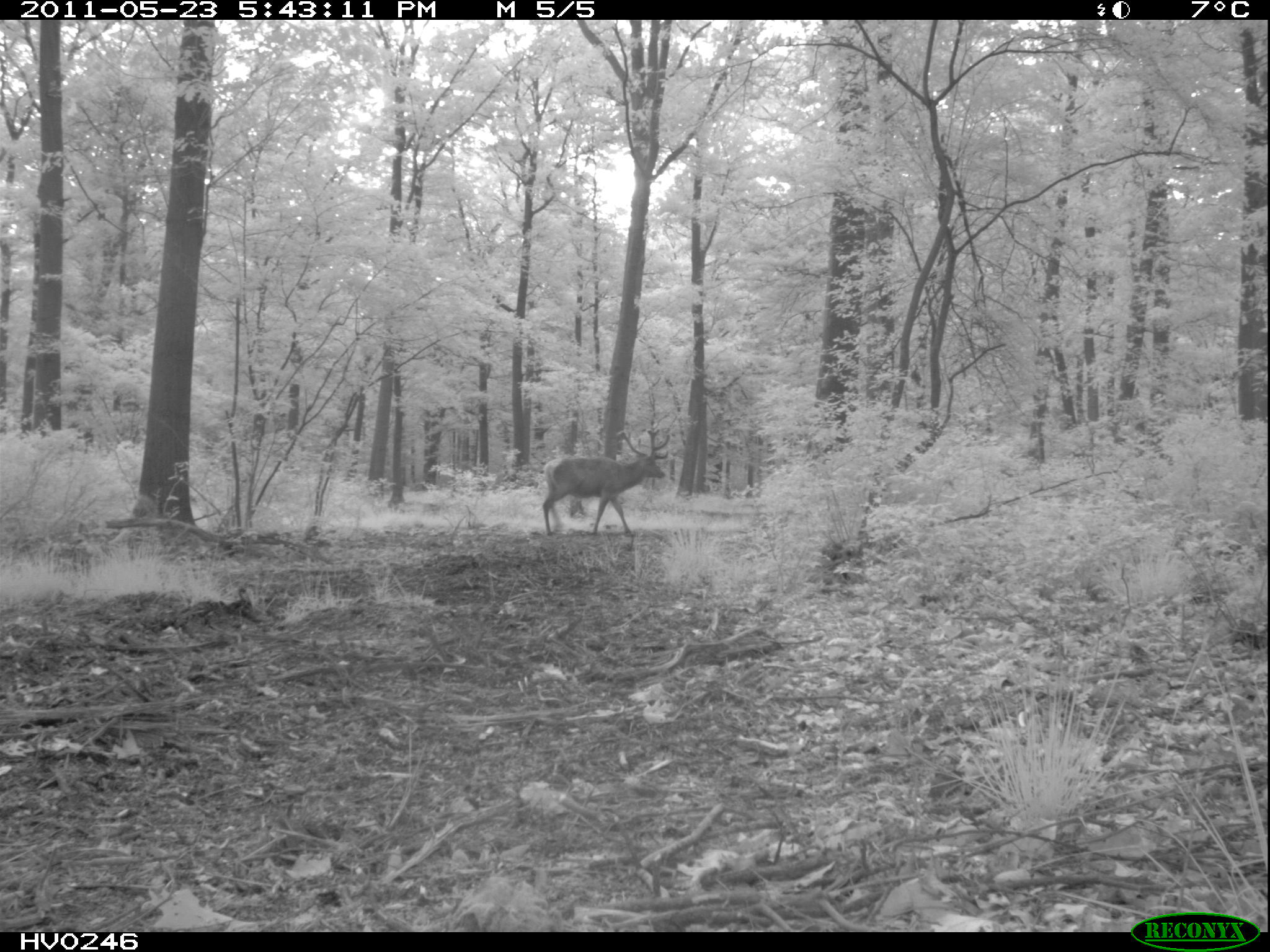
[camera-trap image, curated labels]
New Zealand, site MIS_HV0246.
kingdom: Animalia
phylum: Chordata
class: Mammalia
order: Artiodactyla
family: Cervidae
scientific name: Cervidae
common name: deer